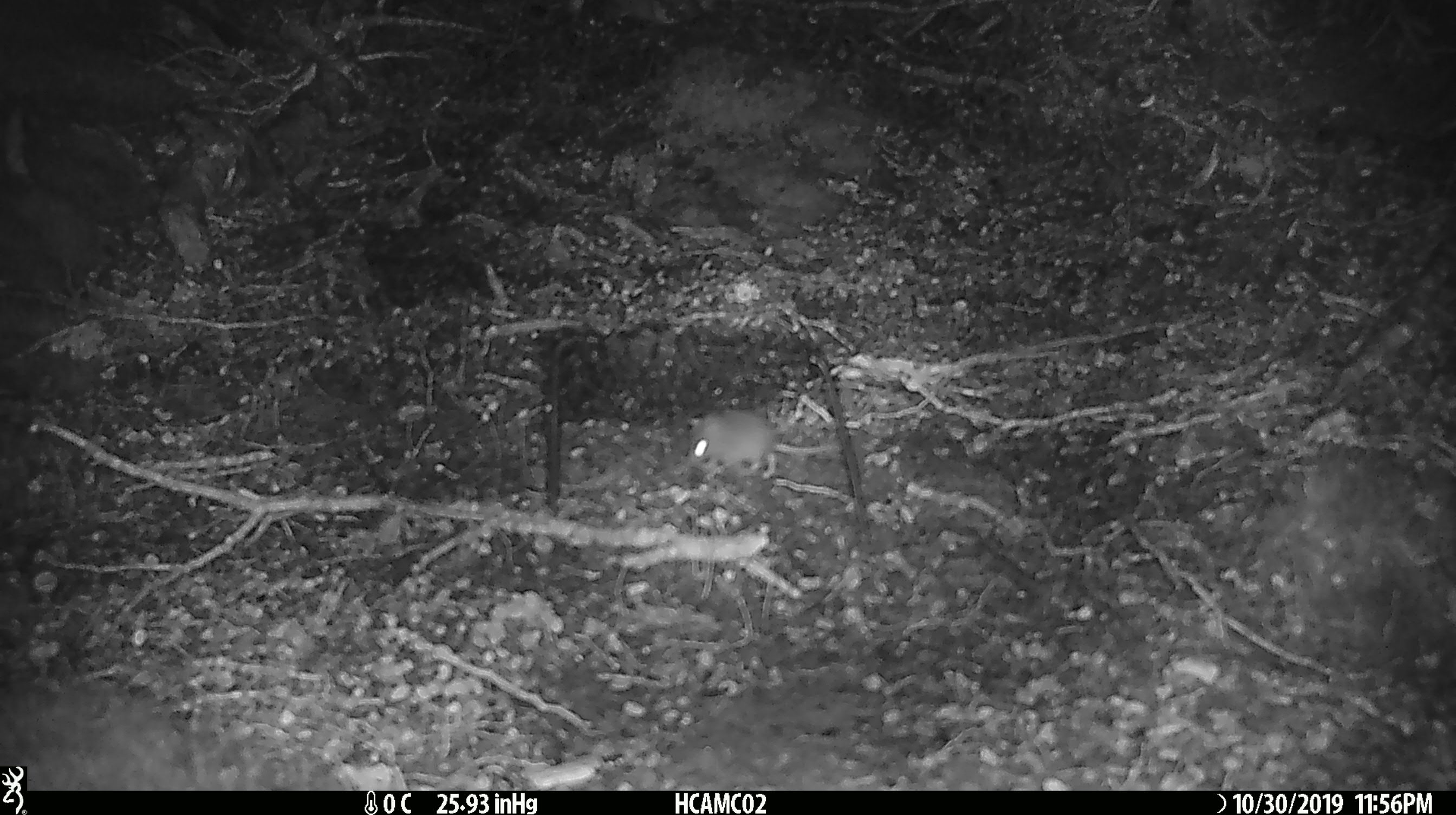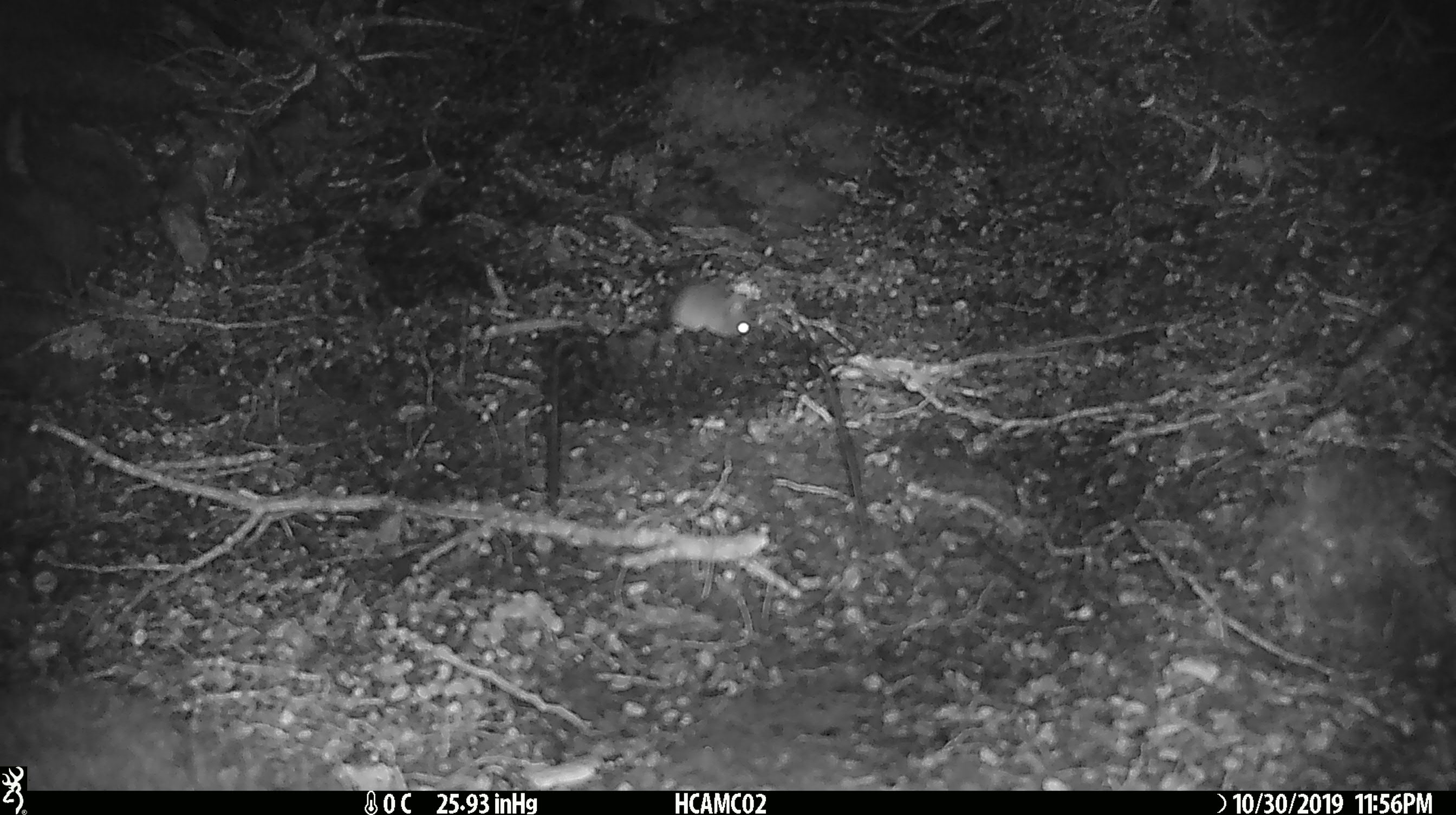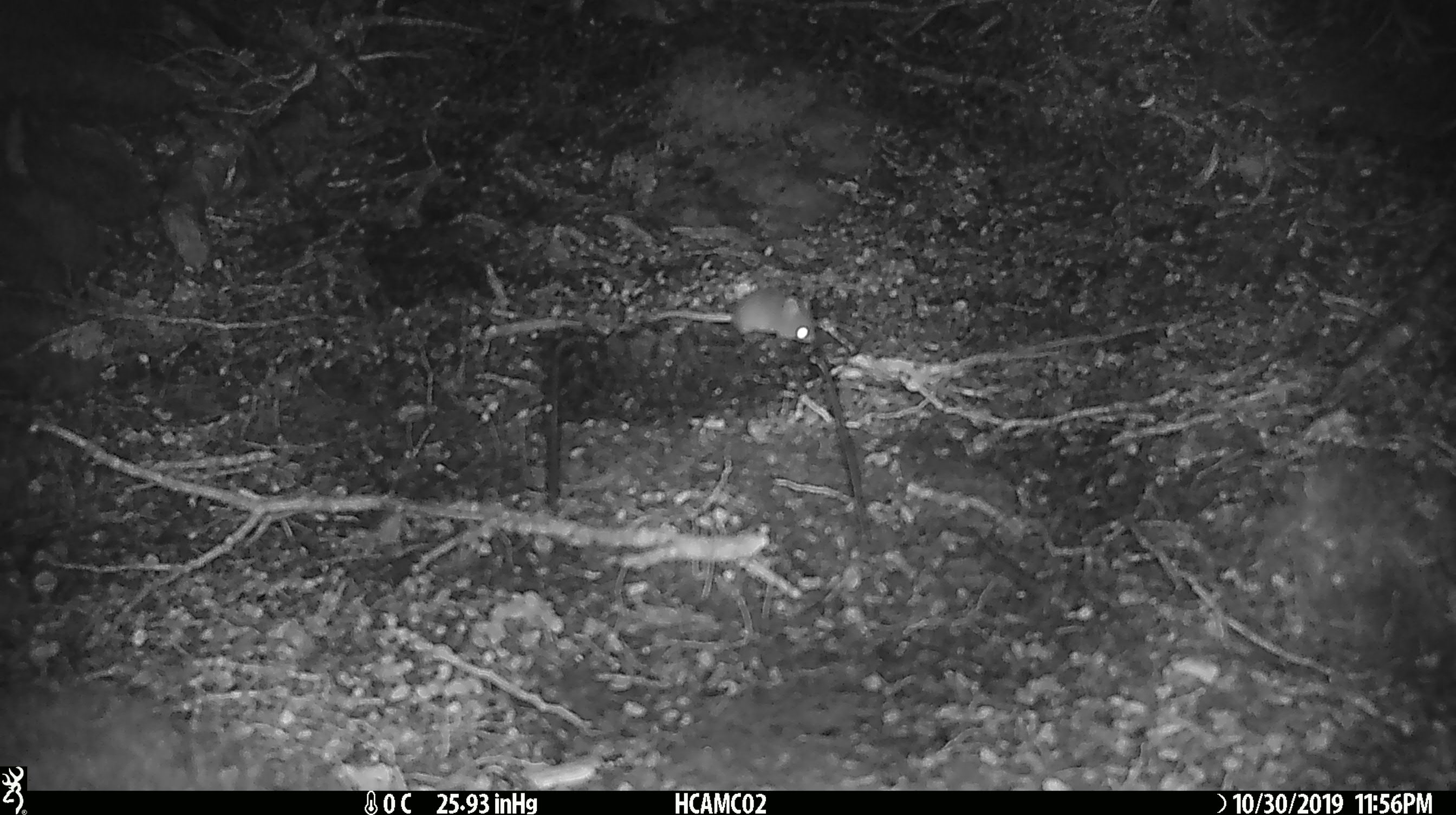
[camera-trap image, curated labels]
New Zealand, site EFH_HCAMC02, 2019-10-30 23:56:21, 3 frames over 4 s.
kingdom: Animalia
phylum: Chordata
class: Mammalia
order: Rodentia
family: Muridae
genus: Mus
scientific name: Mus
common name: mouse